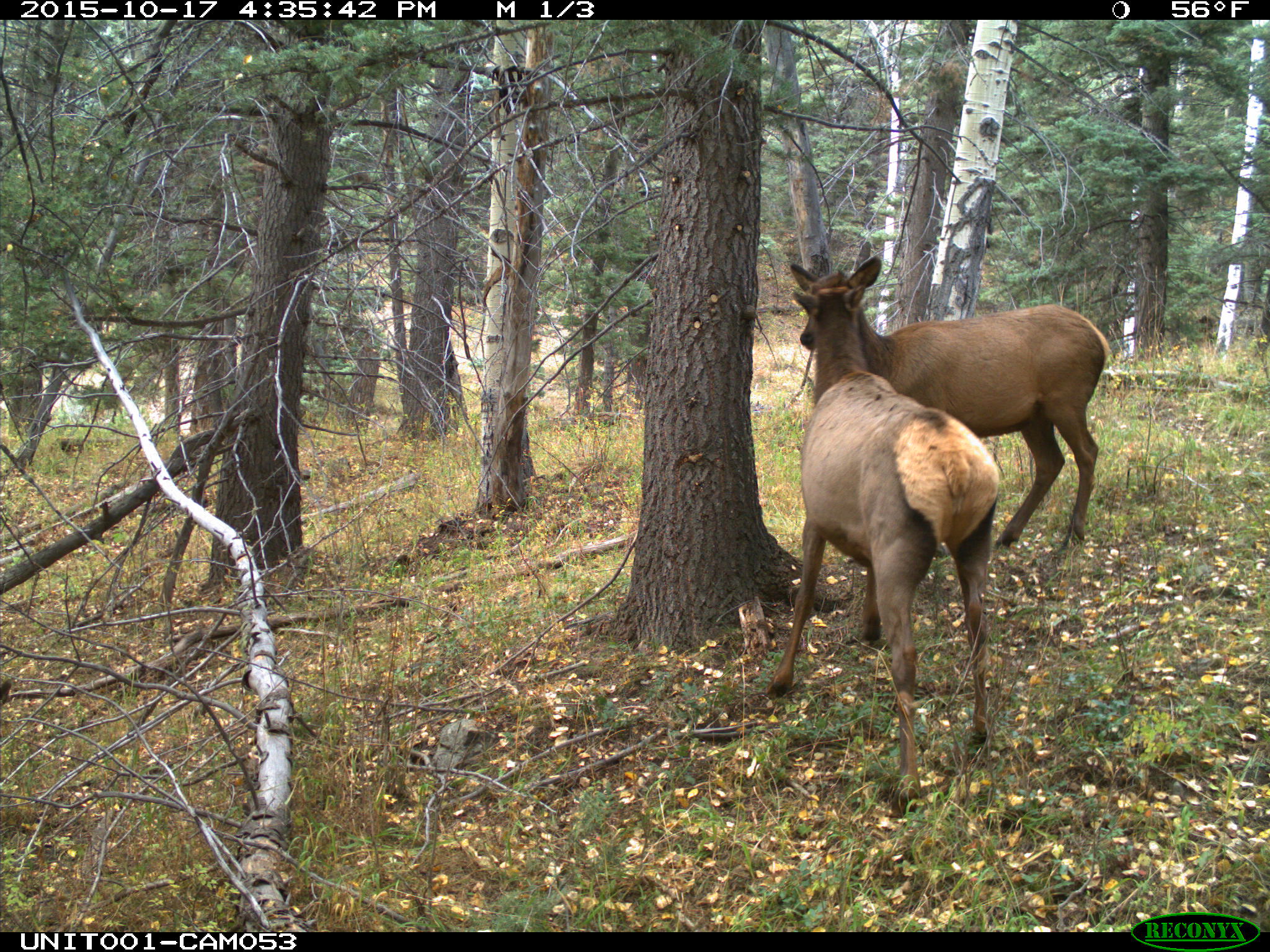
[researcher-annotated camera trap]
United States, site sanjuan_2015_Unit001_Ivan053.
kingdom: Animalia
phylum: Chordata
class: Mammalia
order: Artiodactyla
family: Cervidae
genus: Cervus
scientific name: Cervus elaphus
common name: red deer